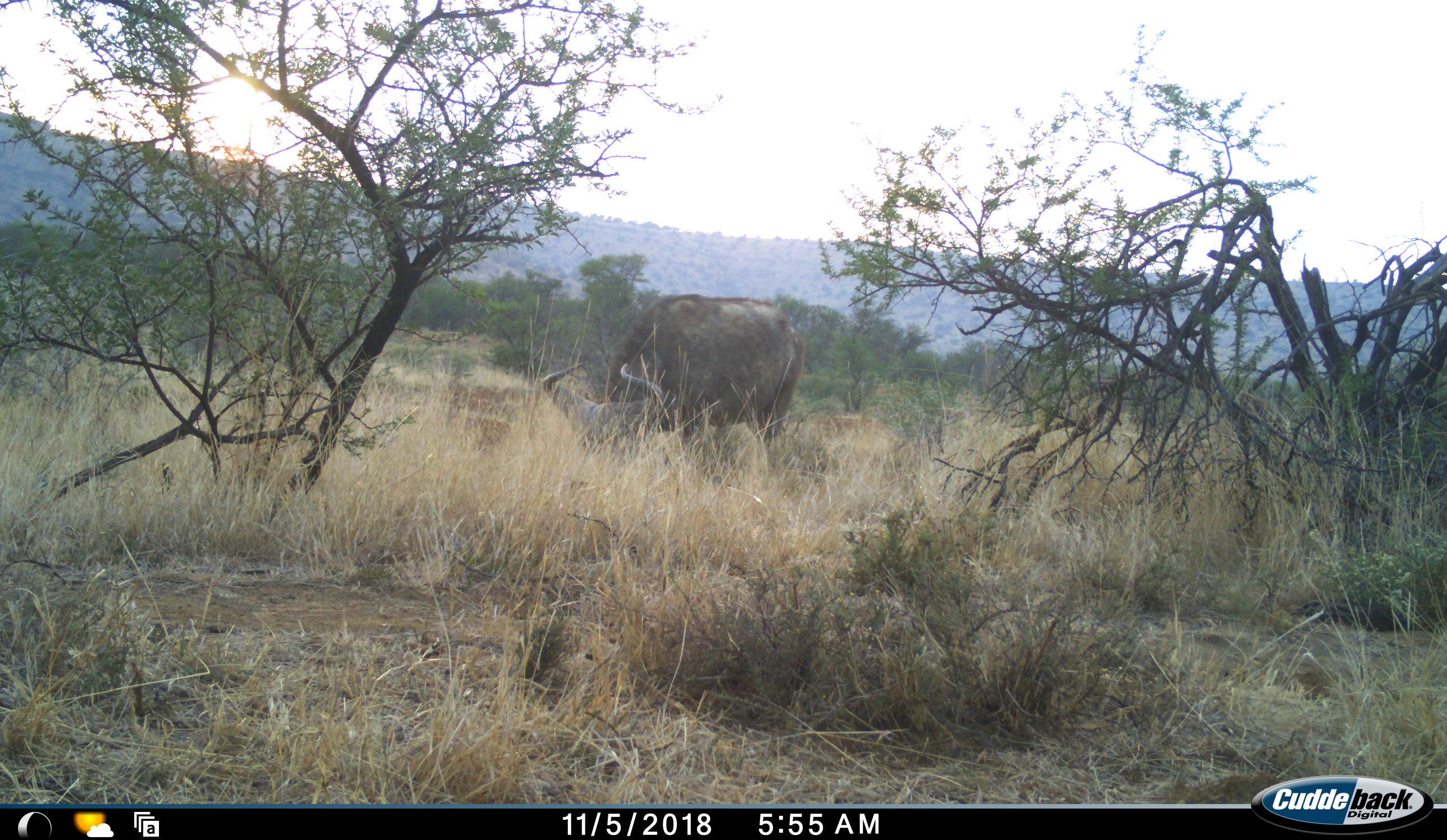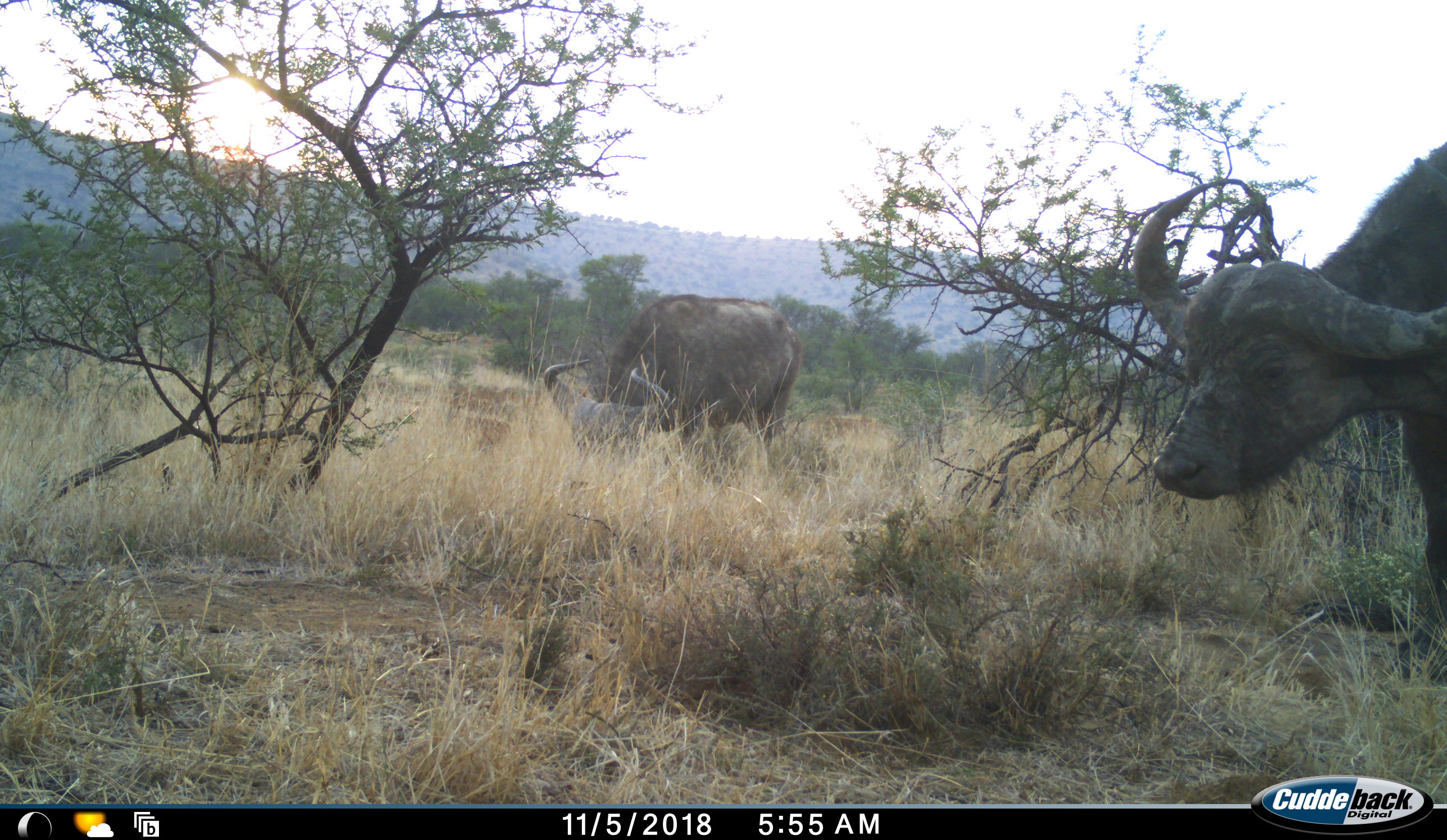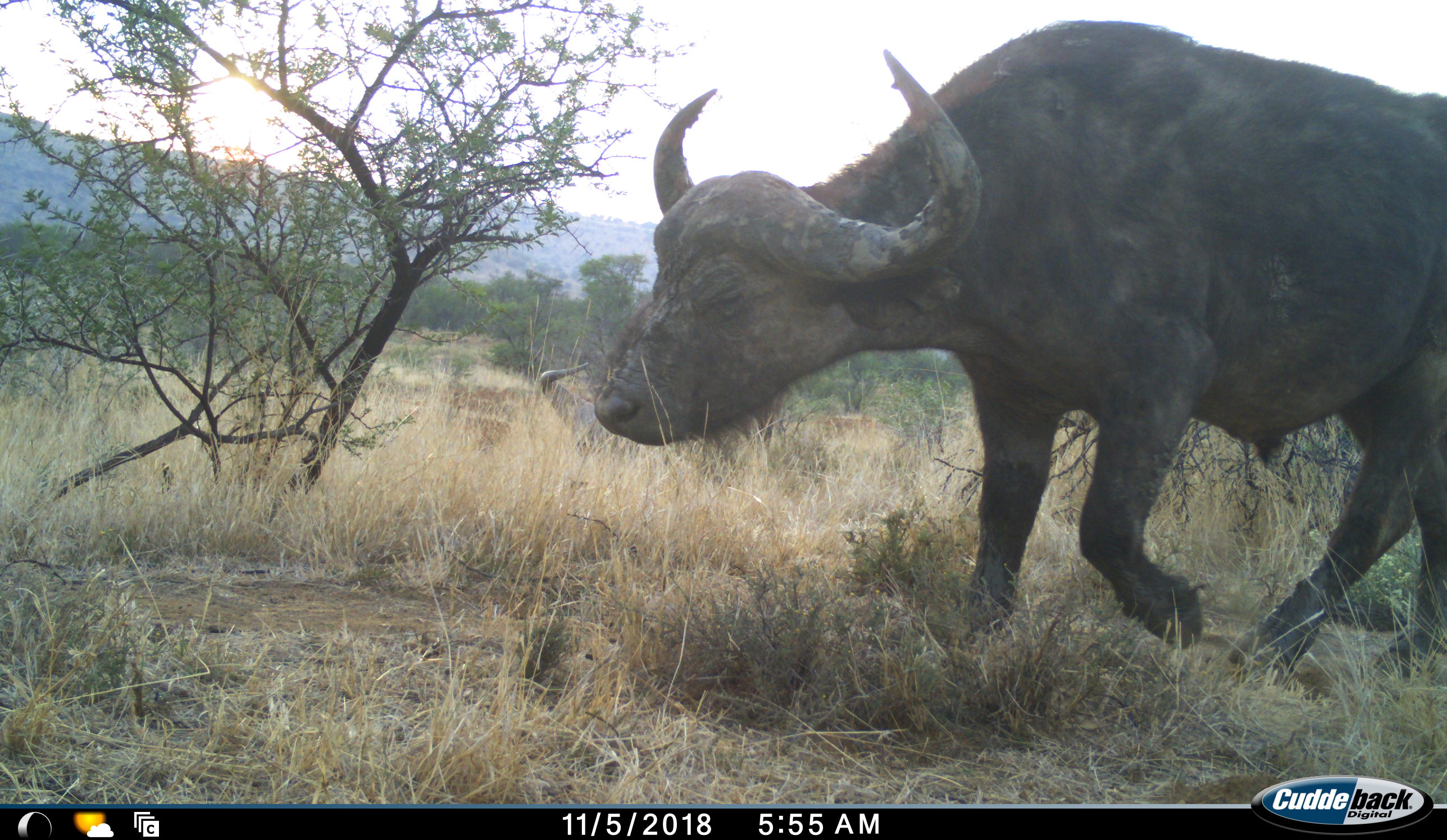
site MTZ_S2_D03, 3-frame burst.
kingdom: Animalia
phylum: Chordata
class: Mammalia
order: Artiodactyla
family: Bovidae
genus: Syncerus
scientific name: Syncerus caffer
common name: african buffalo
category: buffalo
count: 2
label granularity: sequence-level